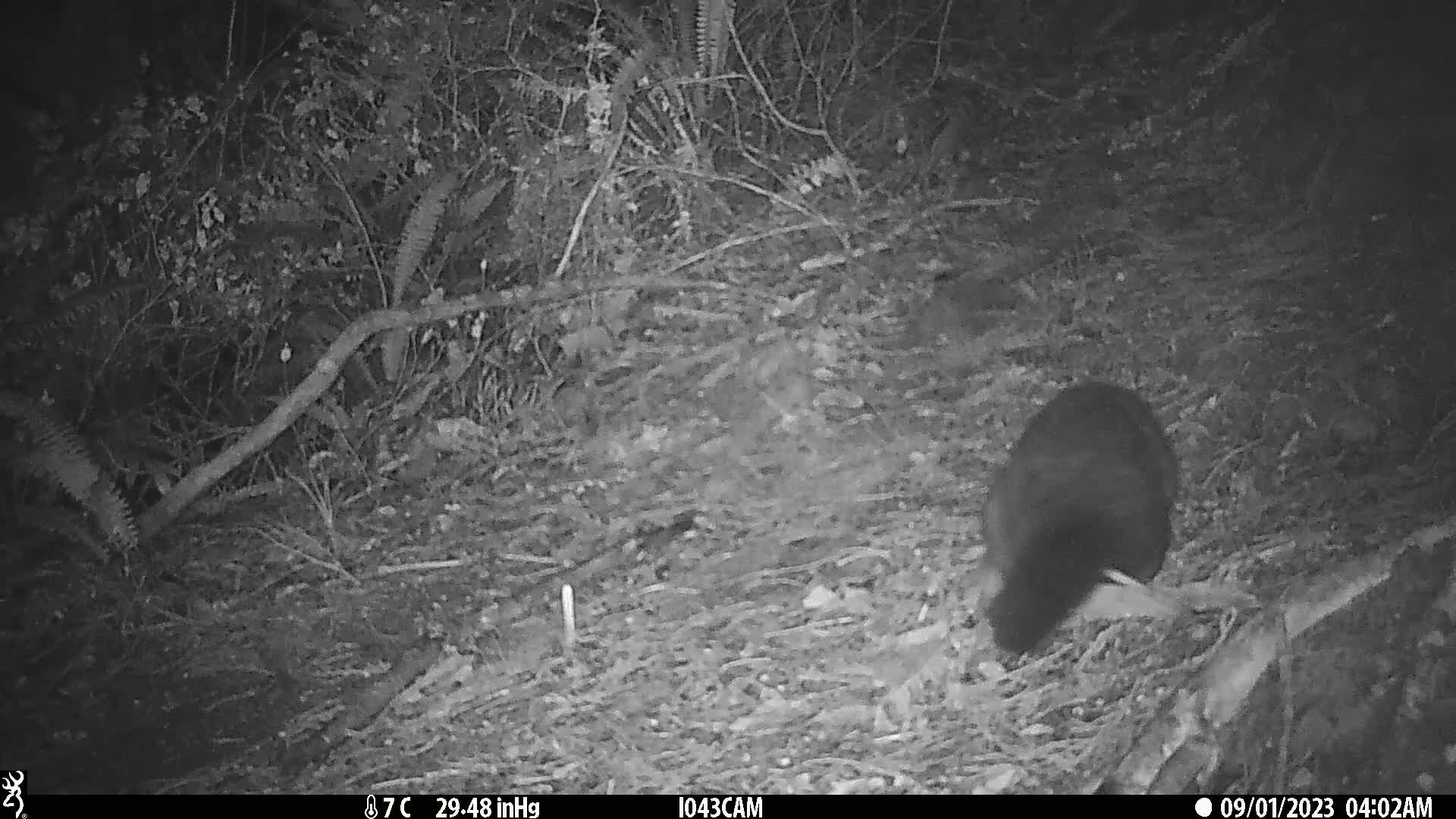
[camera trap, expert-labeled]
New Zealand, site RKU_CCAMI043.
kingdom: Animalia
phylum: Chordata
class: Mammalia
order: Diprotodontia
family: Phalangeridae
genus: Trichosurus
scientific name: Trichosurus vulpecula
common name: common brushtail possum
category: possum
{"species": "possum (common brushtail possum) (Trichosurus vulpecula)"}